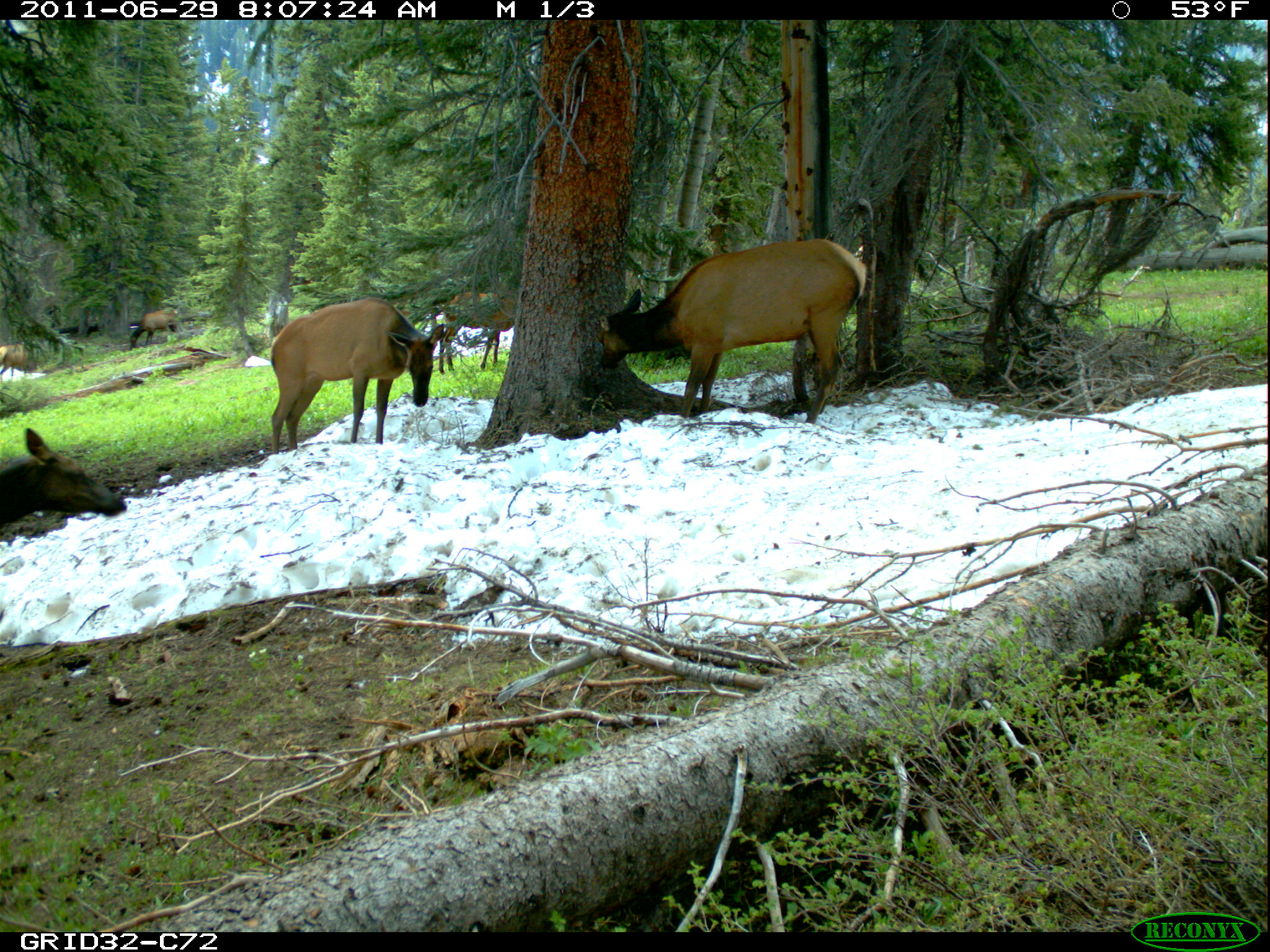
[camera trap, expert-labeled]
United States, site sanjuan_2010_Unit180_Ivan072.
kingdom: Animalia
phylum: Chordata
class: Mammalia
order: Artiodactyla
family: Cervidae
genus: Cervus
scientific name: Cervus elaphus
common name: red deer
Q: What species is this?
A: Cervus elaphus (red deer).